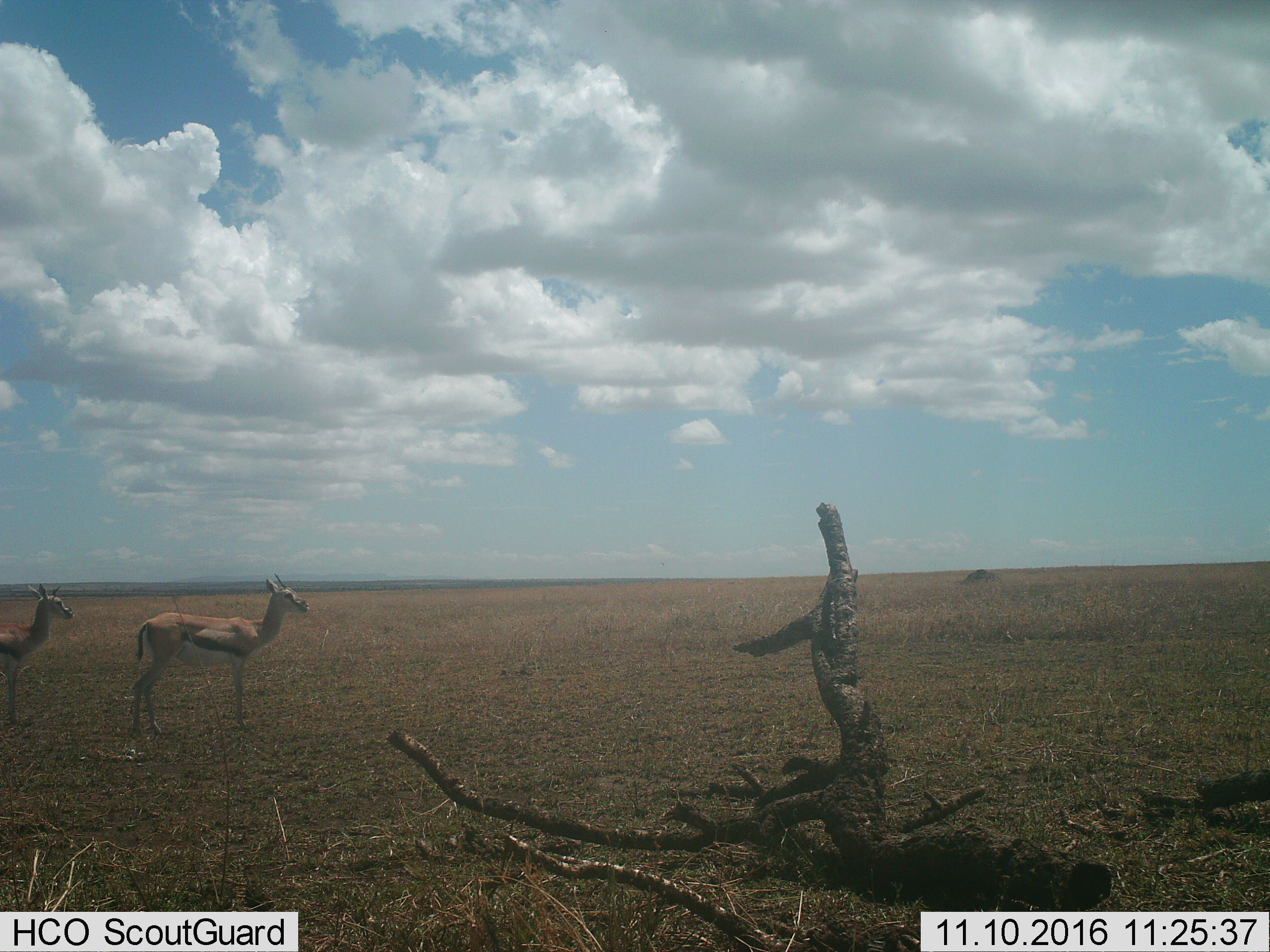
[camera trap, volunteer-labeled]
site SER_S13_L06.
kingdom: Animalia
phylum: Chordata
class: Mammalia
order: Artiodactyla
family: Bovidae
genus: Eudorcas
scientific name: Eudorcas thomsonii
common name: thomson's gazelle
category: gazellethomsons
Gazellethomsons (thomson's gazelle) (Eudorcas thomsonii), count 2. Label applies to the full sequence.